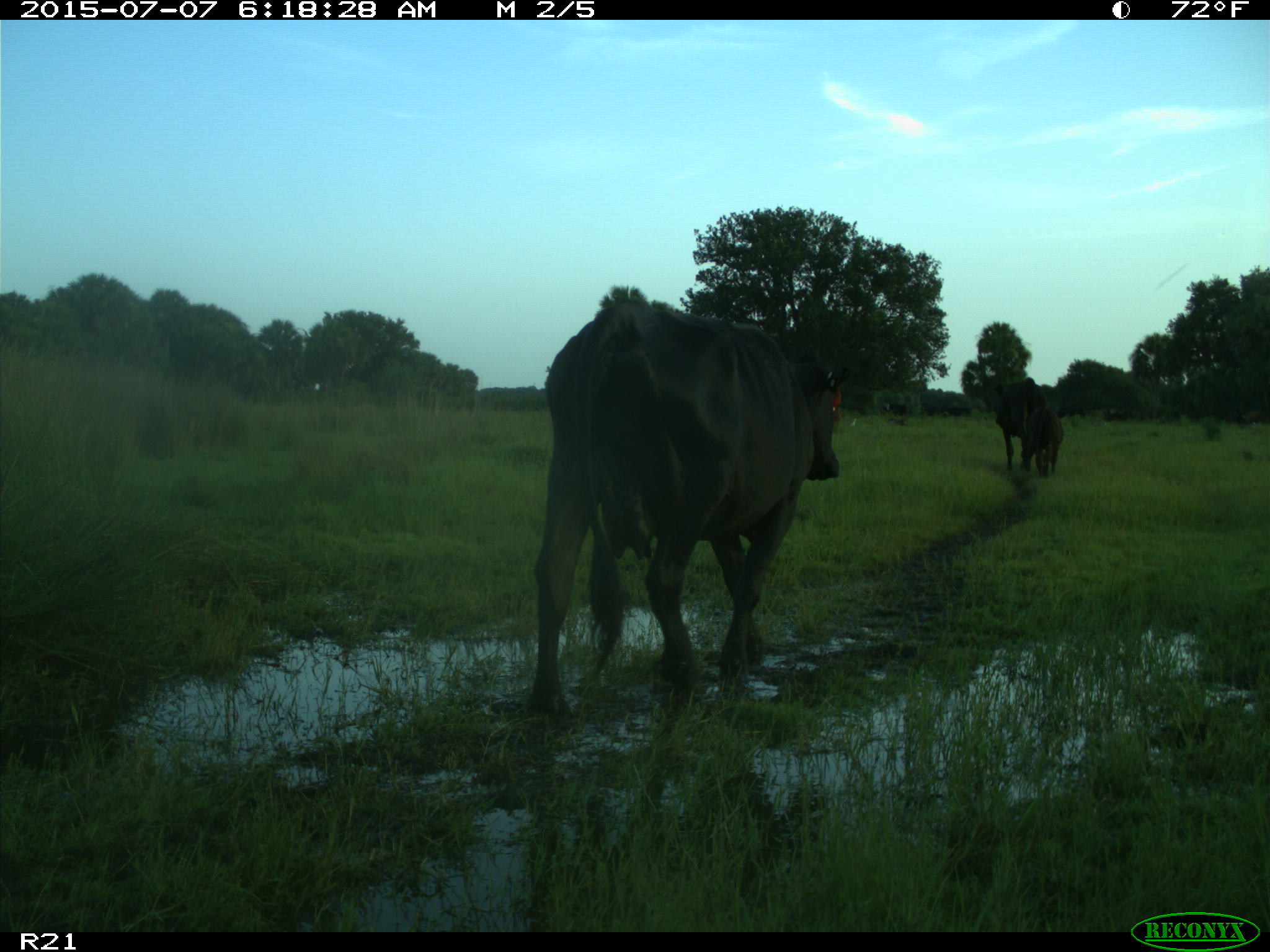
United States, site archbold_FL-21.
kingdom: Animalia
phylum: Chordata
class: Mammalia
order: Artiodactyla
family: Bovidae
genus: Bos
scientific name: Bos taurus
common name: domestic cow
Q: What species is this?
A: Bos taurus (domestic cow).